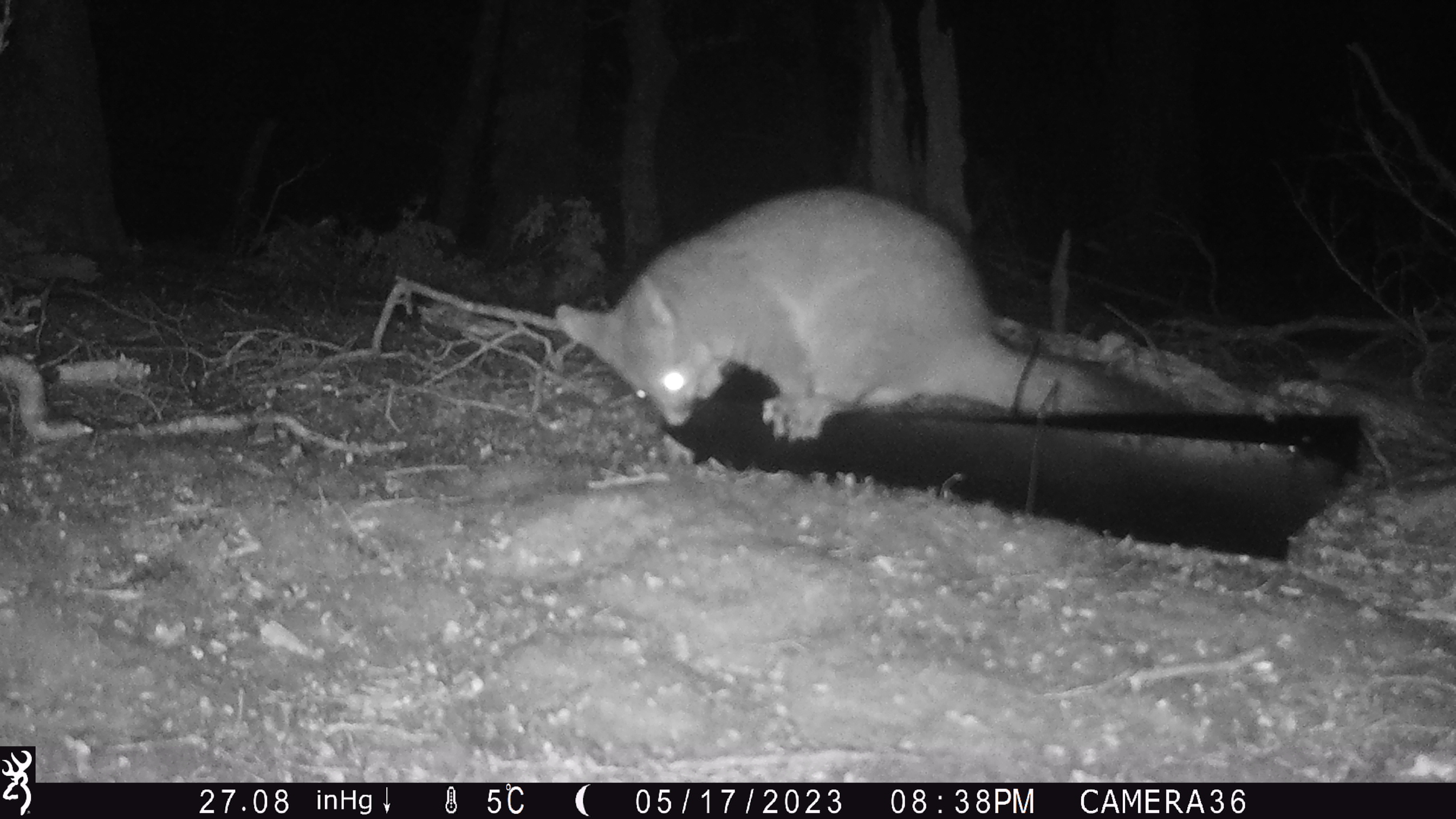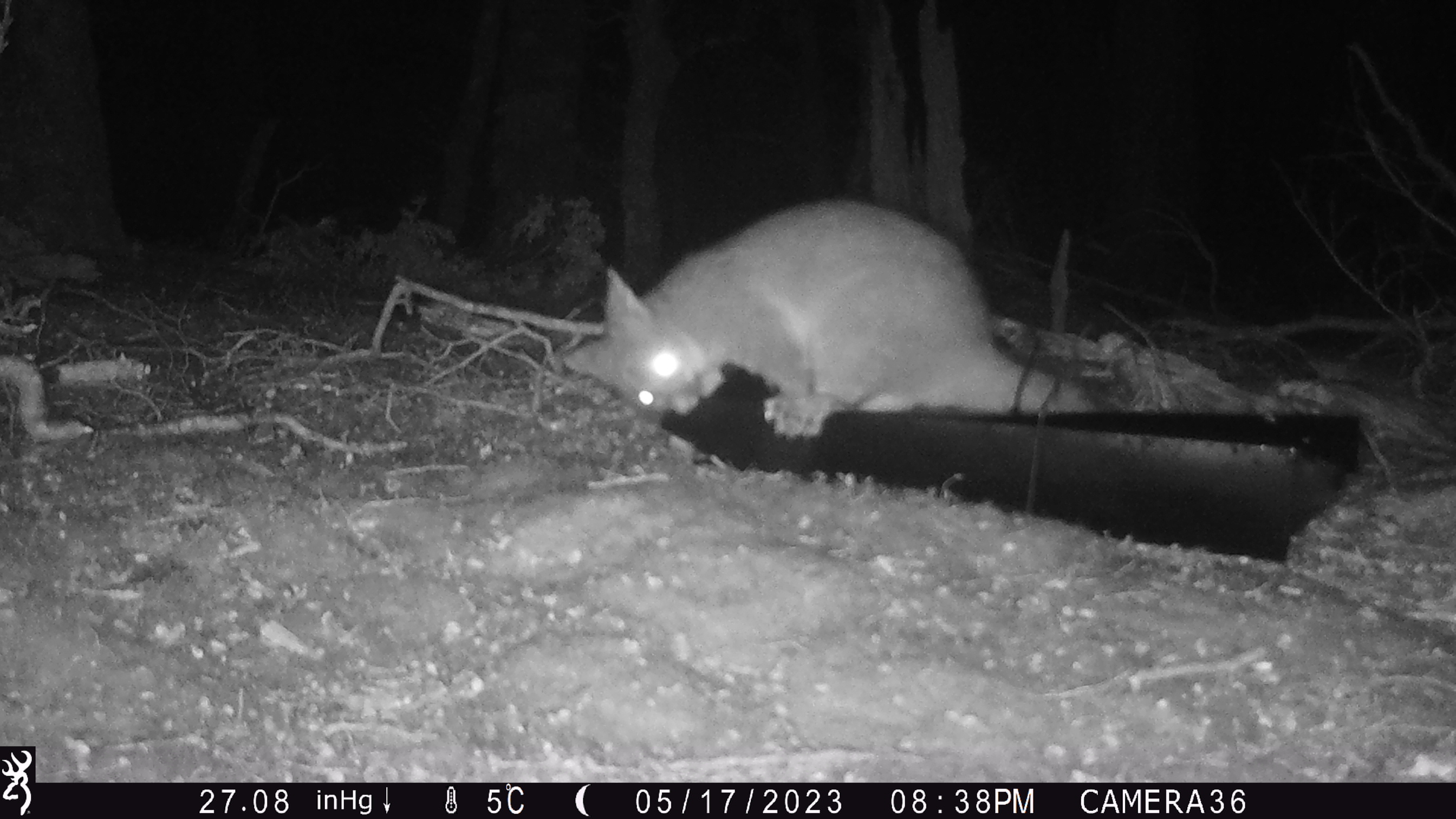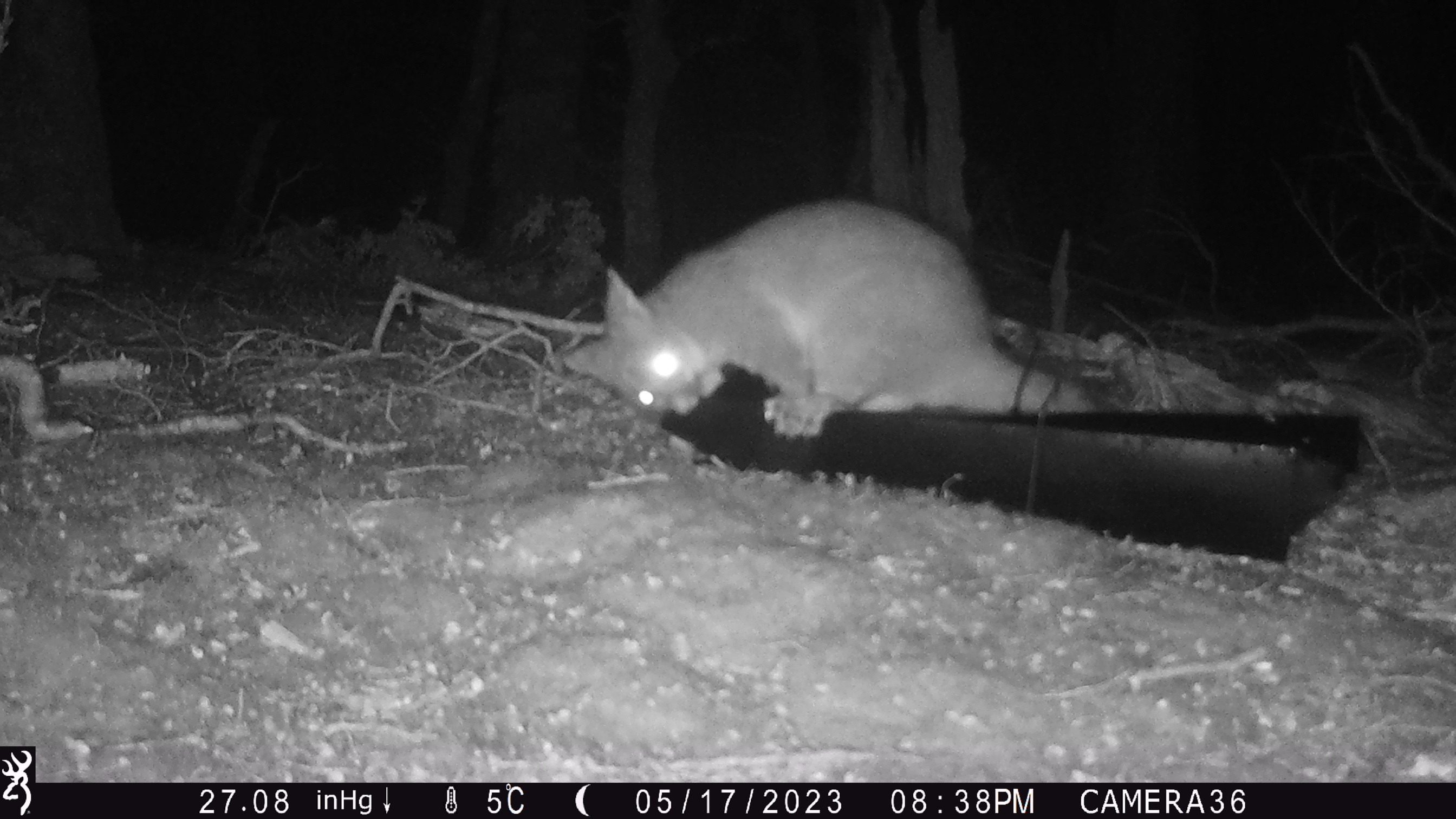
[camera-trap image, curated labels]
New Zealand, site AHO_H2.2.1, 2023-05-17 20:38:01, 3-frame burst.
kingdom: Animalia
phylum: Chordata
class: Mammalia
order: Carnivora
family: Mustelidae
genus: Mustela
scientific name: Mustela erminea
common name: stoat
Stoat (Mustela erminea).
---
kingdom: Animalia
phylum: Chordata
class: Mammalia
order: Diprotodontia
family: Phalangeridae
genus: Trichosurus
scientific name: Trichosurus vulpecula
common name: common brushtail possum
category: possum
Possum (common brushtail possum) (Trichosurus vulpecula).